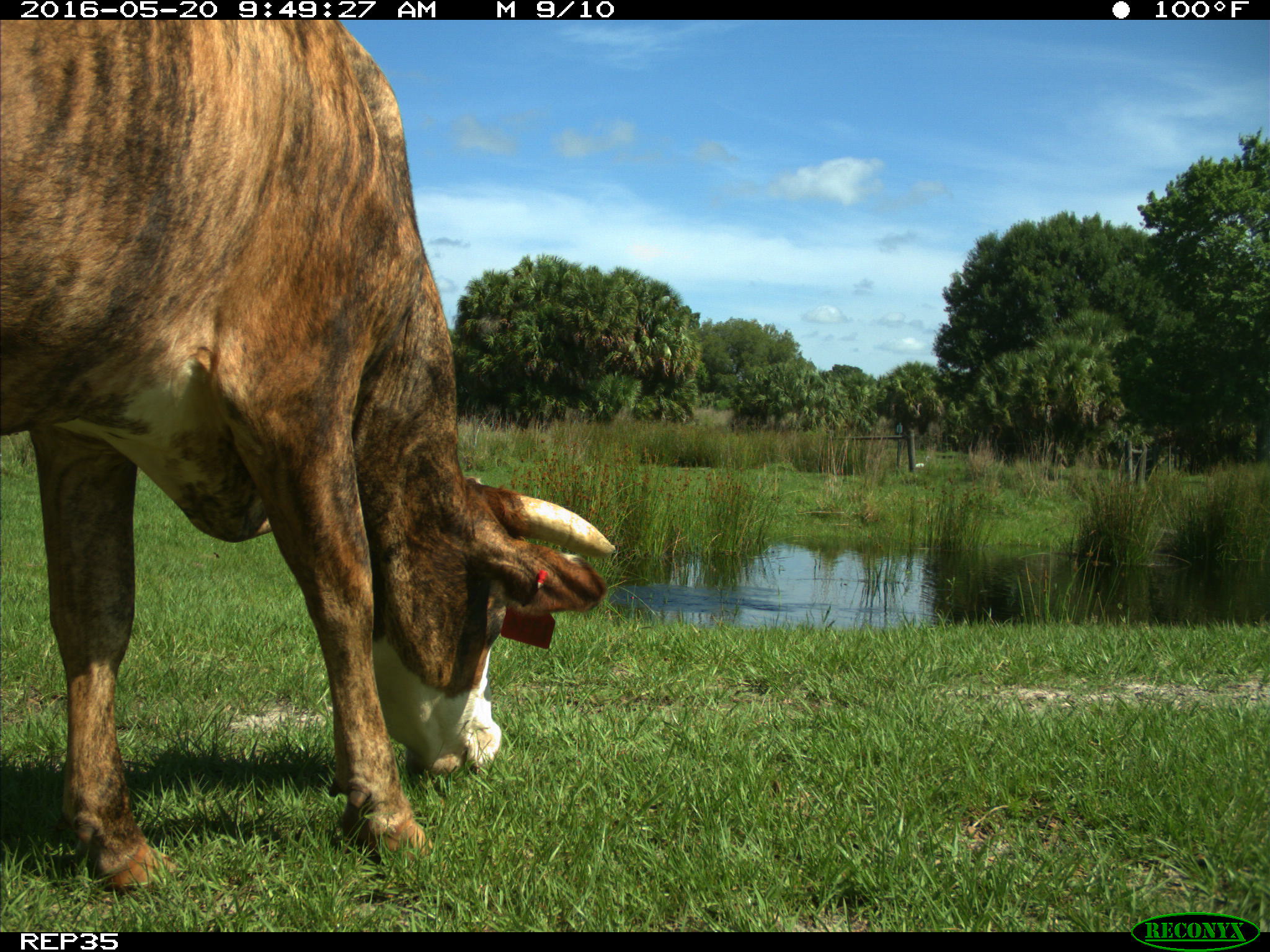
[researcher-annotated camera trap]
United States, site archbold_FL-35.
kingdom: Animalia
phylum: Chordata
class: Mammalia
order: Artiodactyla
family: Bovidae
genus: Bos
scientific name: Bos taurus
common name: domestic cow